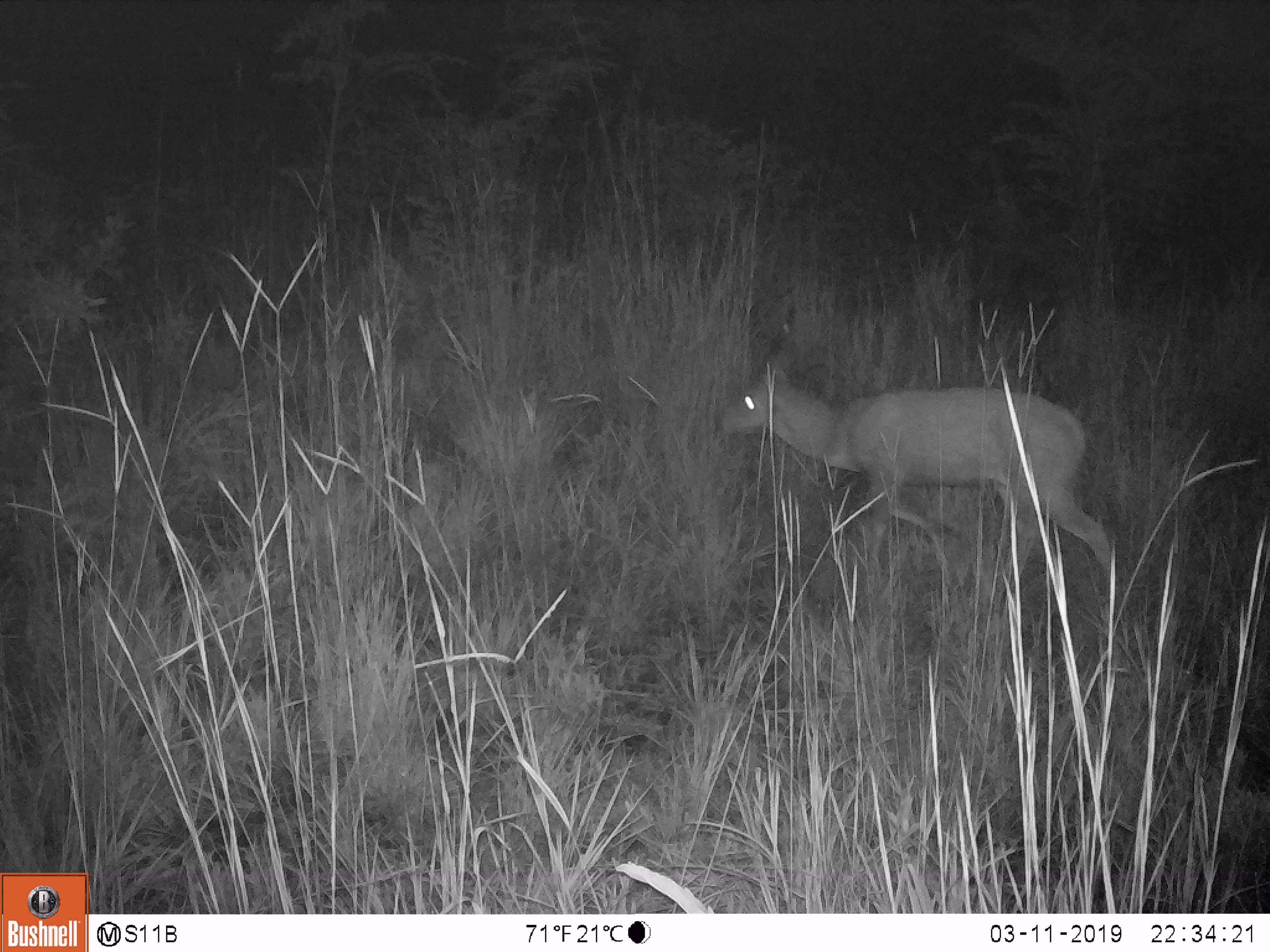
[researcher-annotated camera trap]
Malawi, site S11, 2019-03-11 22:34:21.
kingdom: Animalia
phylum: Chordata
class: Mammalia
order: Artiodactyla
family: Bovidae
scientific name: Antilopinae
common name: small antelope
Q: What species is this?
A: Small antelope (Antilopinae).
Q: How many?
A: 1.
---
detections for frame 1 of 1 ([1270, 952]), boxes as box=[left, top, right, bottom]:
small antelope: box=[708, 293, 1142, 603]